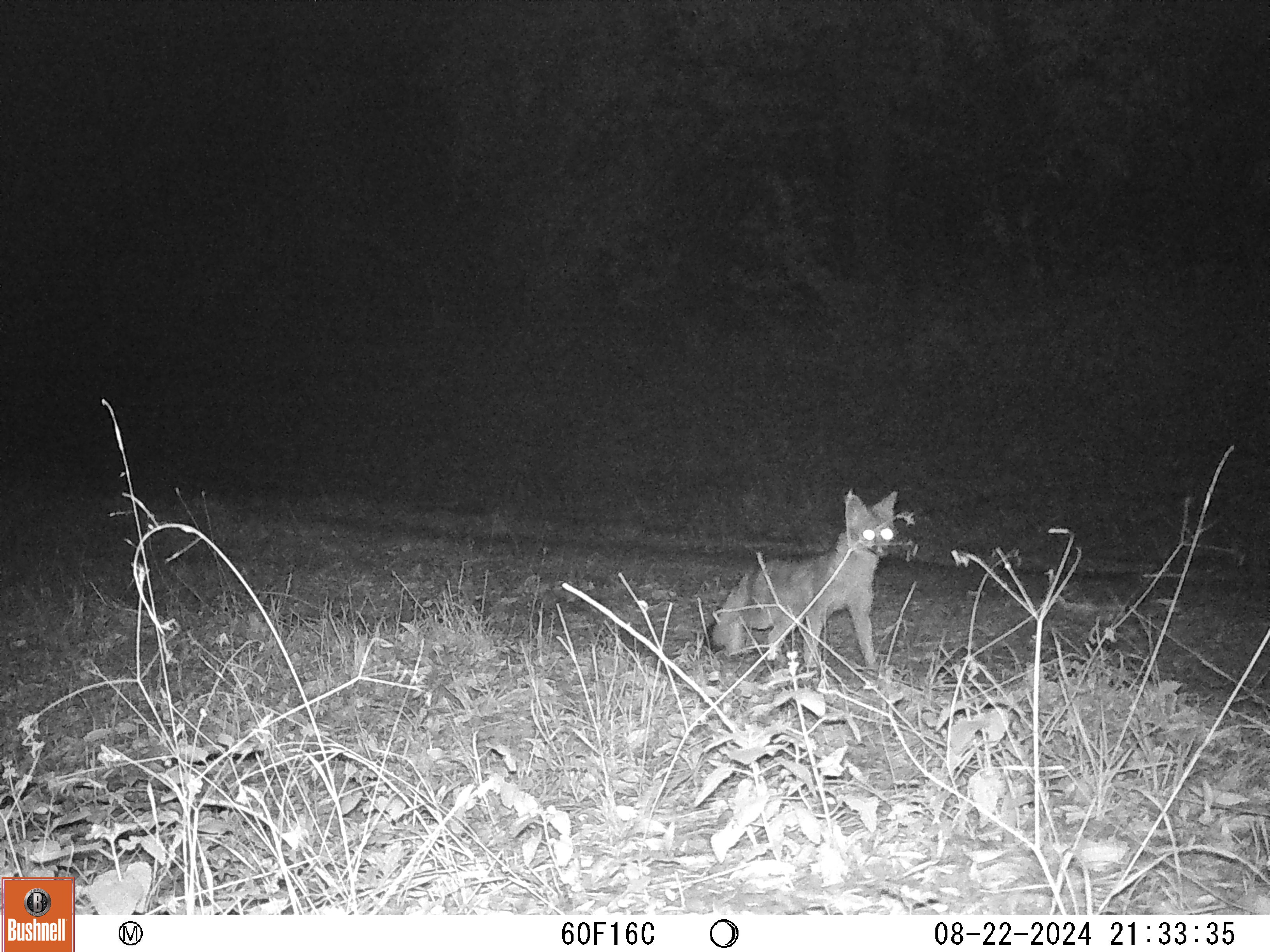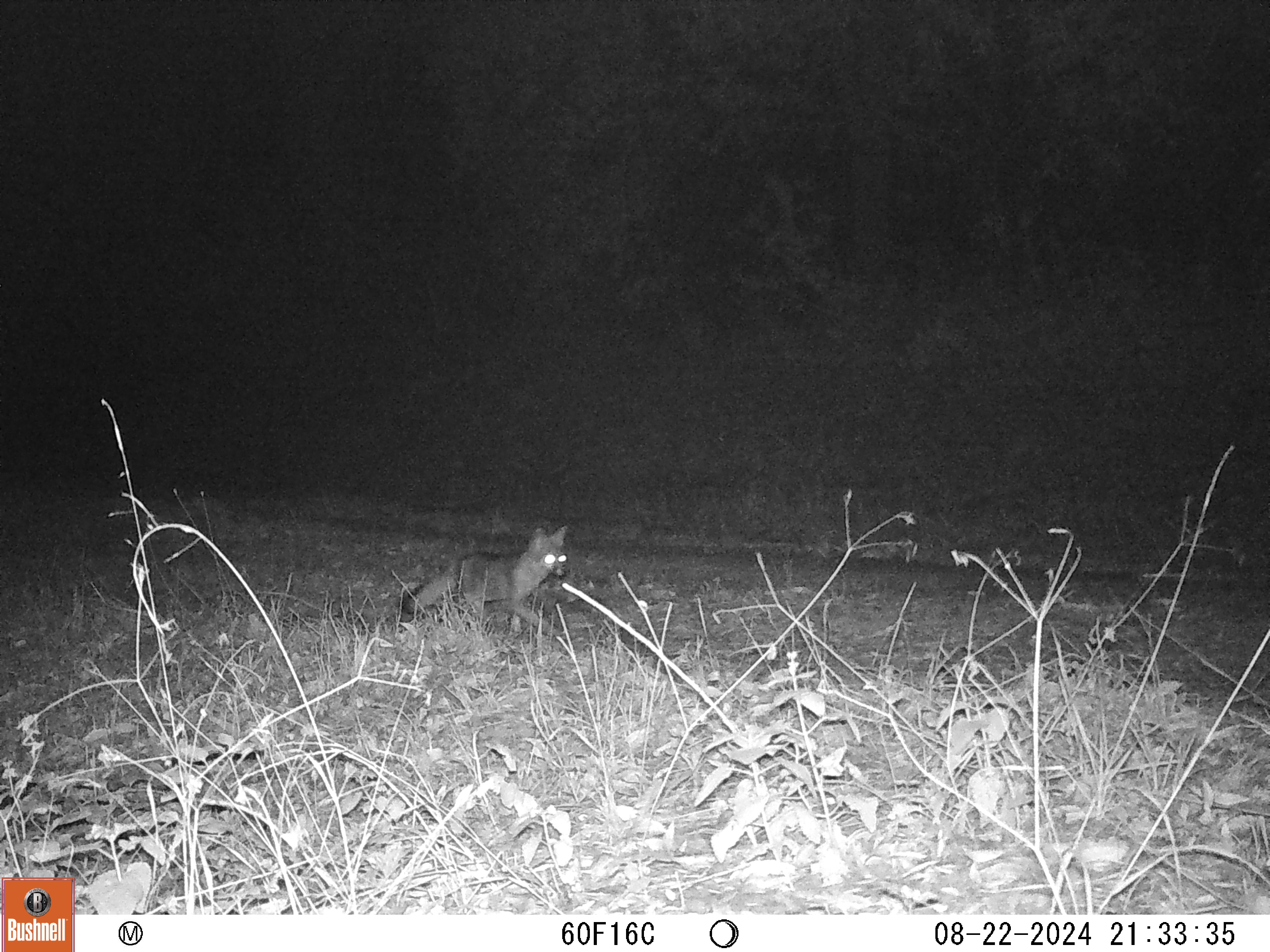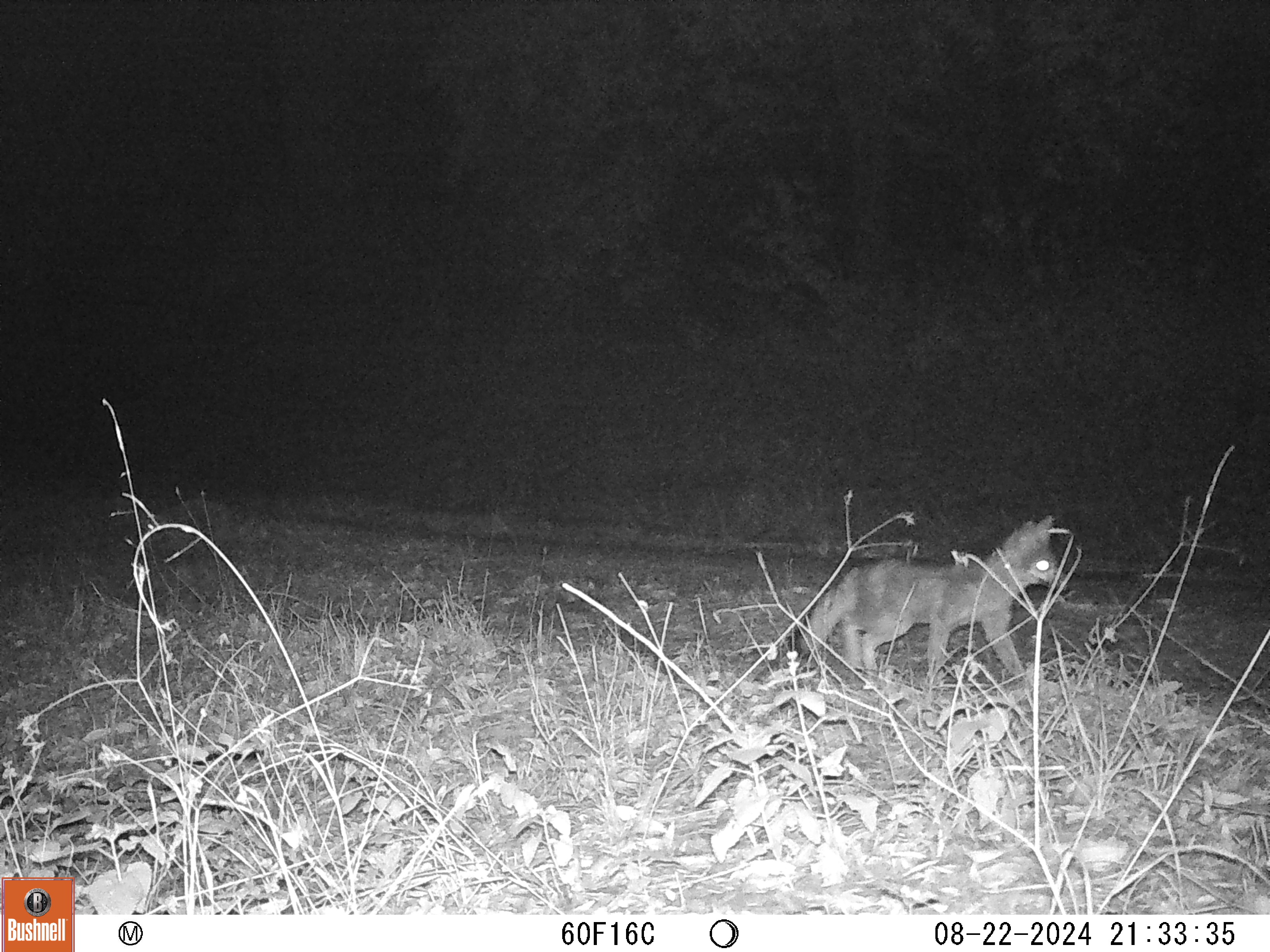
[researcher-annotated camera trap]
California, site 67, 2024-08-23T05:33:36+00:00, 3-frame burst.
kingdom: Animalia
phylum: Chordata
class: Mammalia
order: Carnivora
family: Canidae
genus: Urocyon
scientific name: Urocyon cinereoargenteus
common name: gray fox